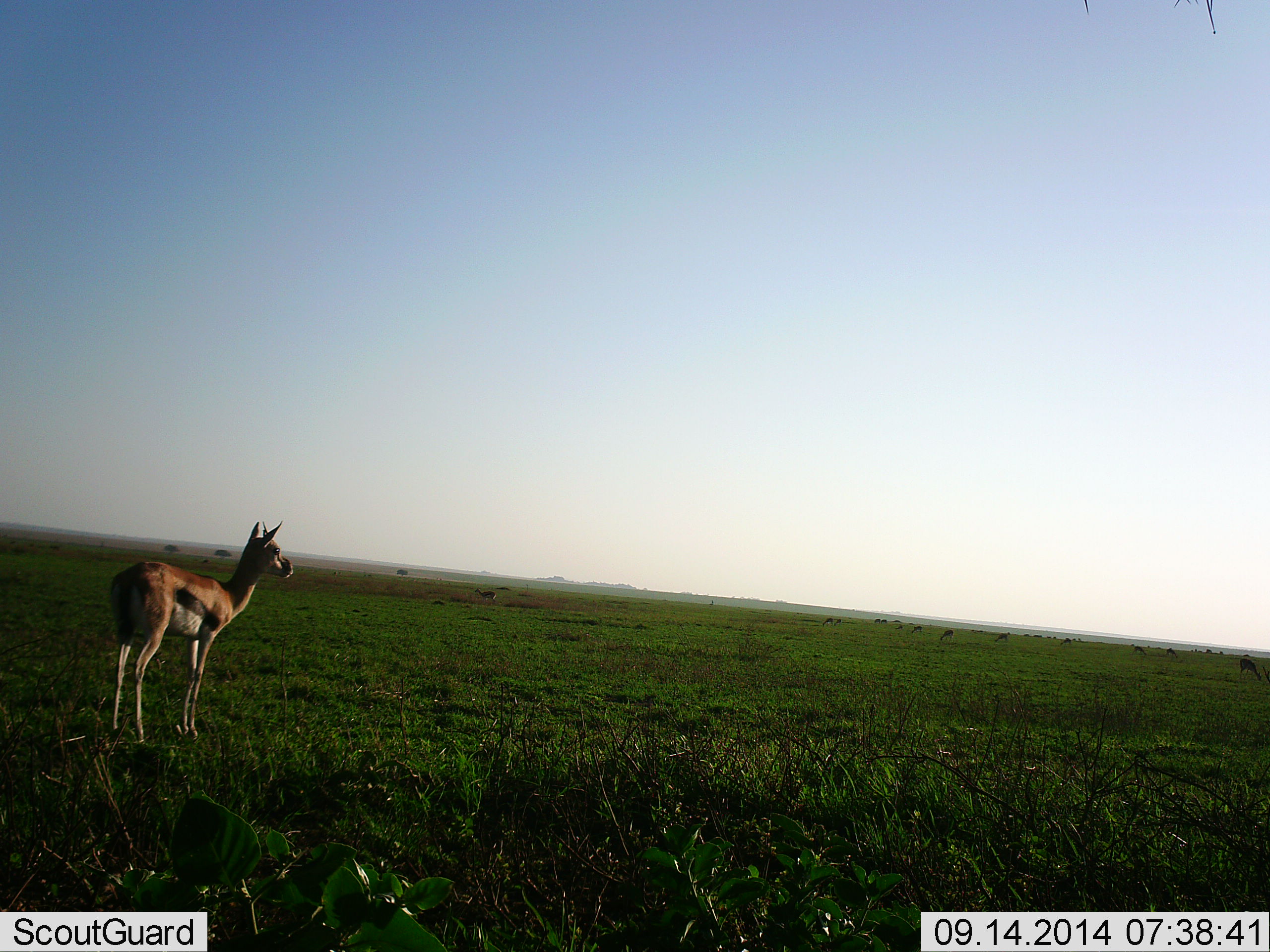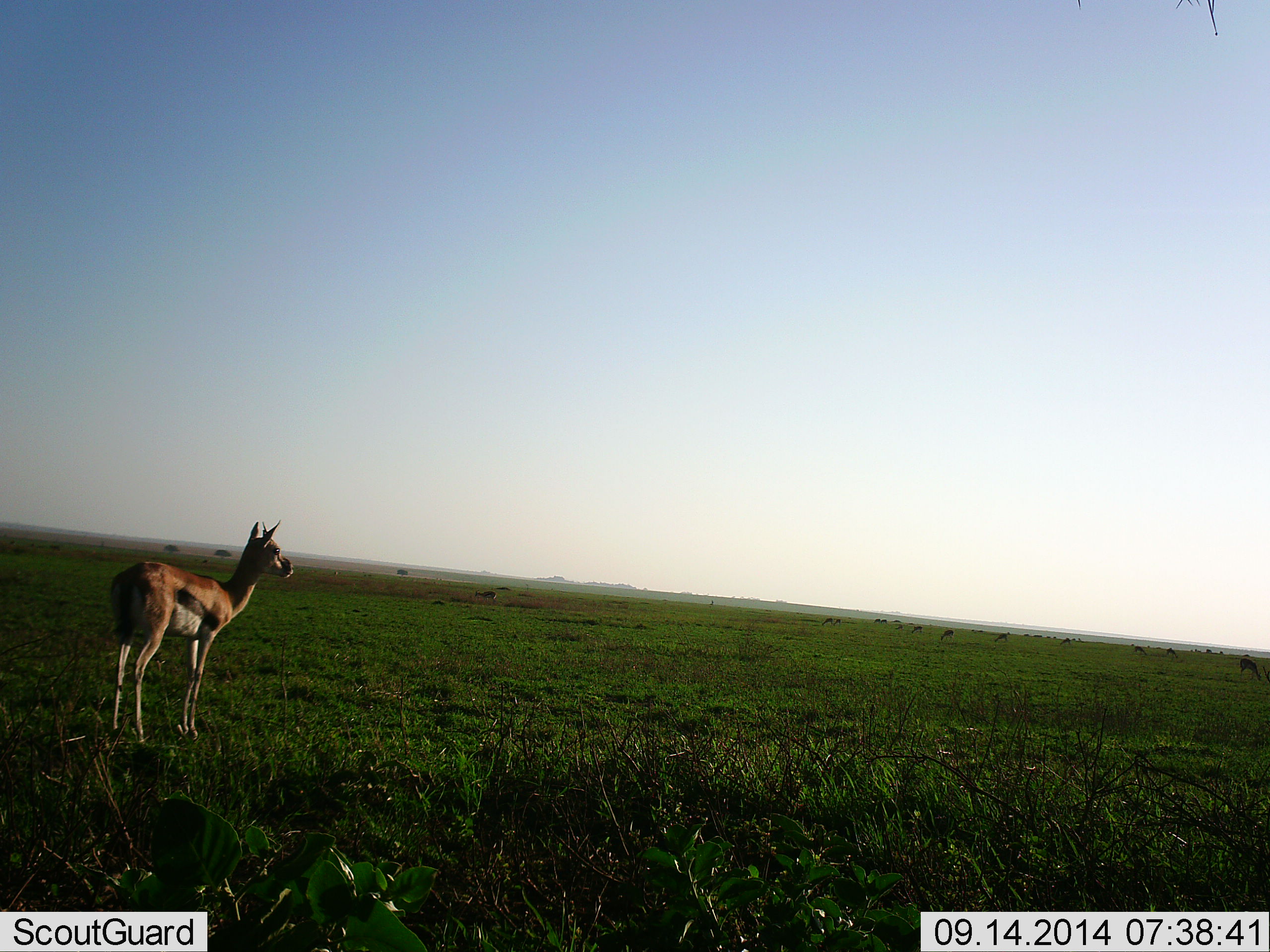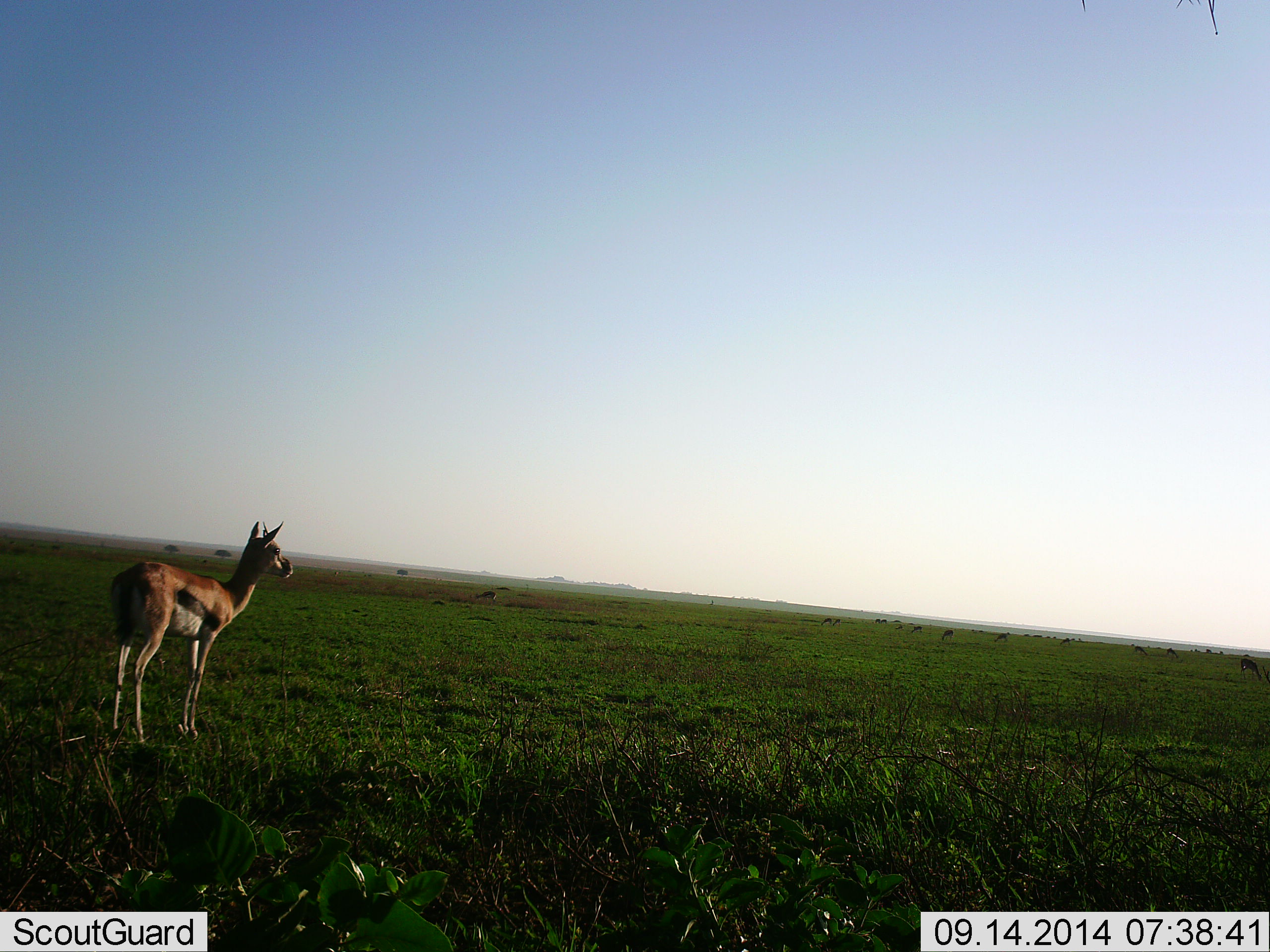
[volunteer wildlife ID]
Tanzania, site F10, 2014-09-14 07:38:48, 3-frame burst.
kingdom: Animalia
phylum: Chordata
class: Mammalia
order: Artiodactyla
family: Bovidae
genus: Eudorcas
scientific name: Eudorcas thomsonii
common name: thomson's gazelle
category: gazellethomsons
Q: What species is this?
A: Gazellethomsons (thomson's gazelle) (Eudorcas thomsonii).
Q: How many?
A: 1.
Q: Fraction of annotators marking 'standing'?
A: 100%.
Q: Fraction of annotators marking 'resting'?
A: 0%.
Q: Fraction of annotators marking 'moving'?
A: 0%.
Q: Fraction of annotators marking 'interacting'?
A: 0%.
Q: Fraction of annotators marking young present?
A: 0%.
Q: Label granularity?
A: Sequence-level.